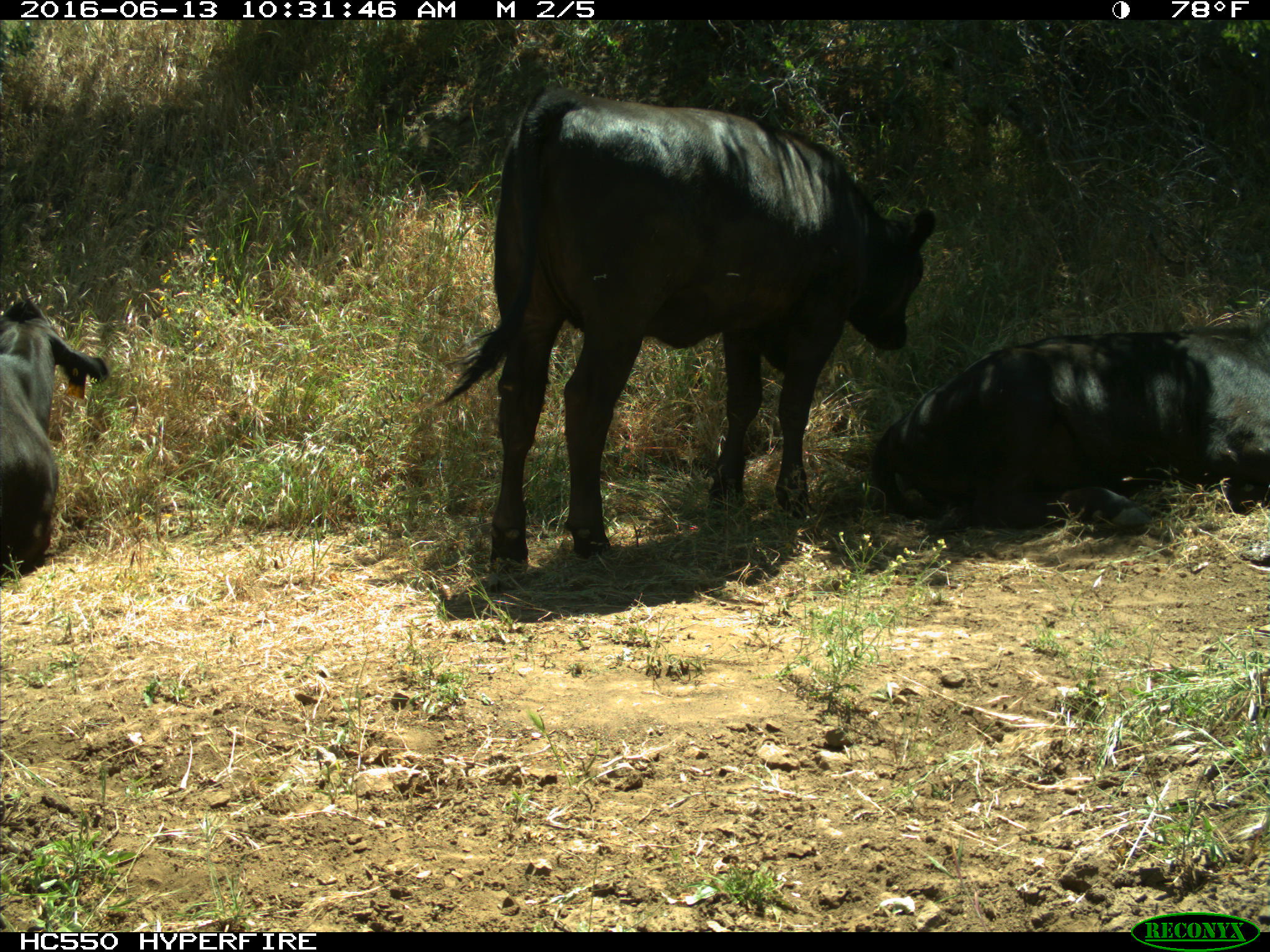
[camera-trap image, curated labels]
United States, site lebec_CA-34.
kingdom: Animalia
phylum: Chordata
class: Mammalia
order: Artiodactyla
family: Bovidae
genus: Bos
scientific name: Bos taurus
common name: domestic cow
Bos taurus (domestic cow).